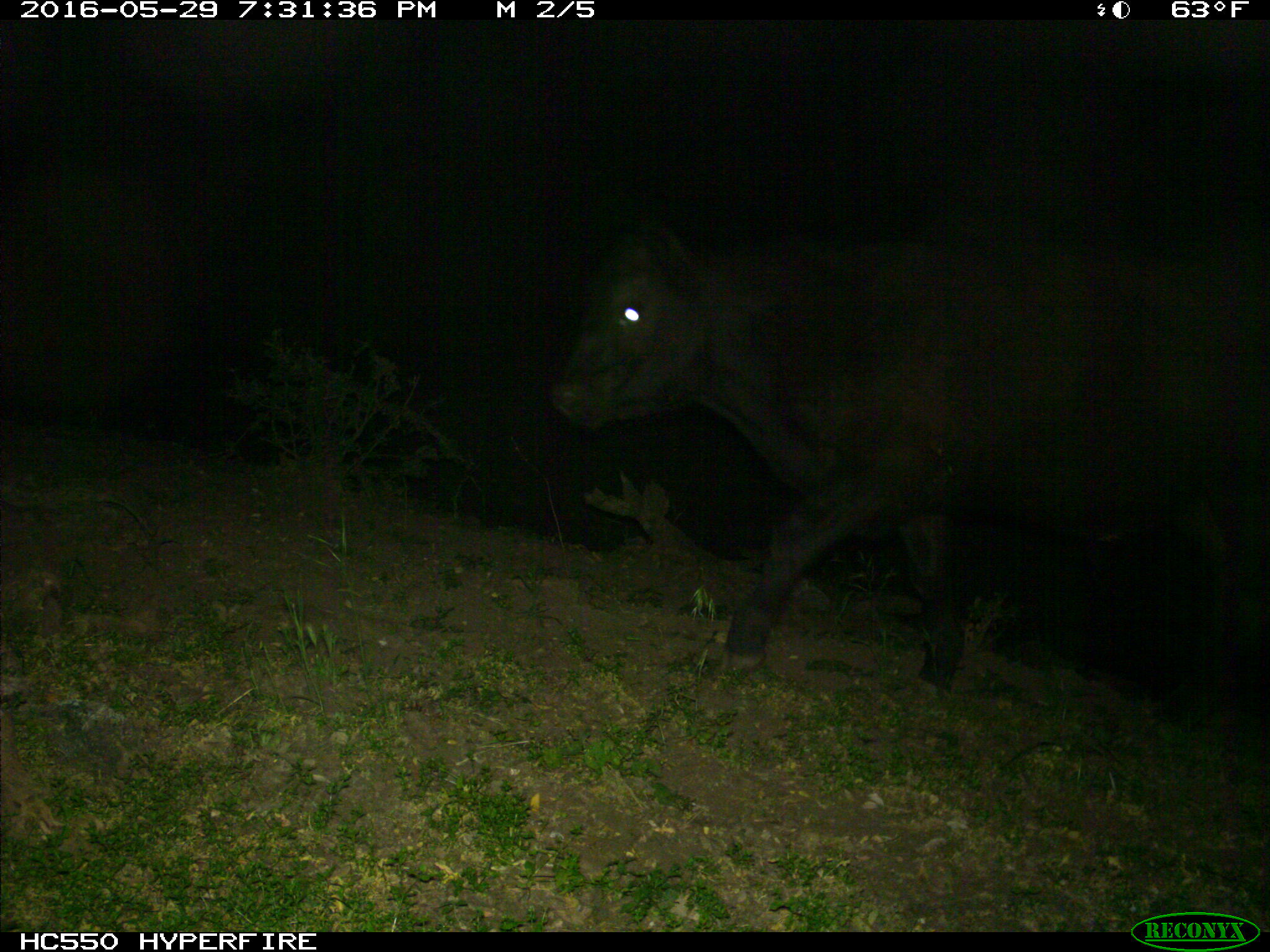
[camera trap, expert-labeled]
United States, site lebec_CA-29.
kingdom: Animalia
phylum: Chordata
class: Mammalia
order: Artiodactyla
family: Bovidae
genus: Bos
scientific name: Bos taurus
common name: domestic cow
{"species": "Bos taurus (domestic cow)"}